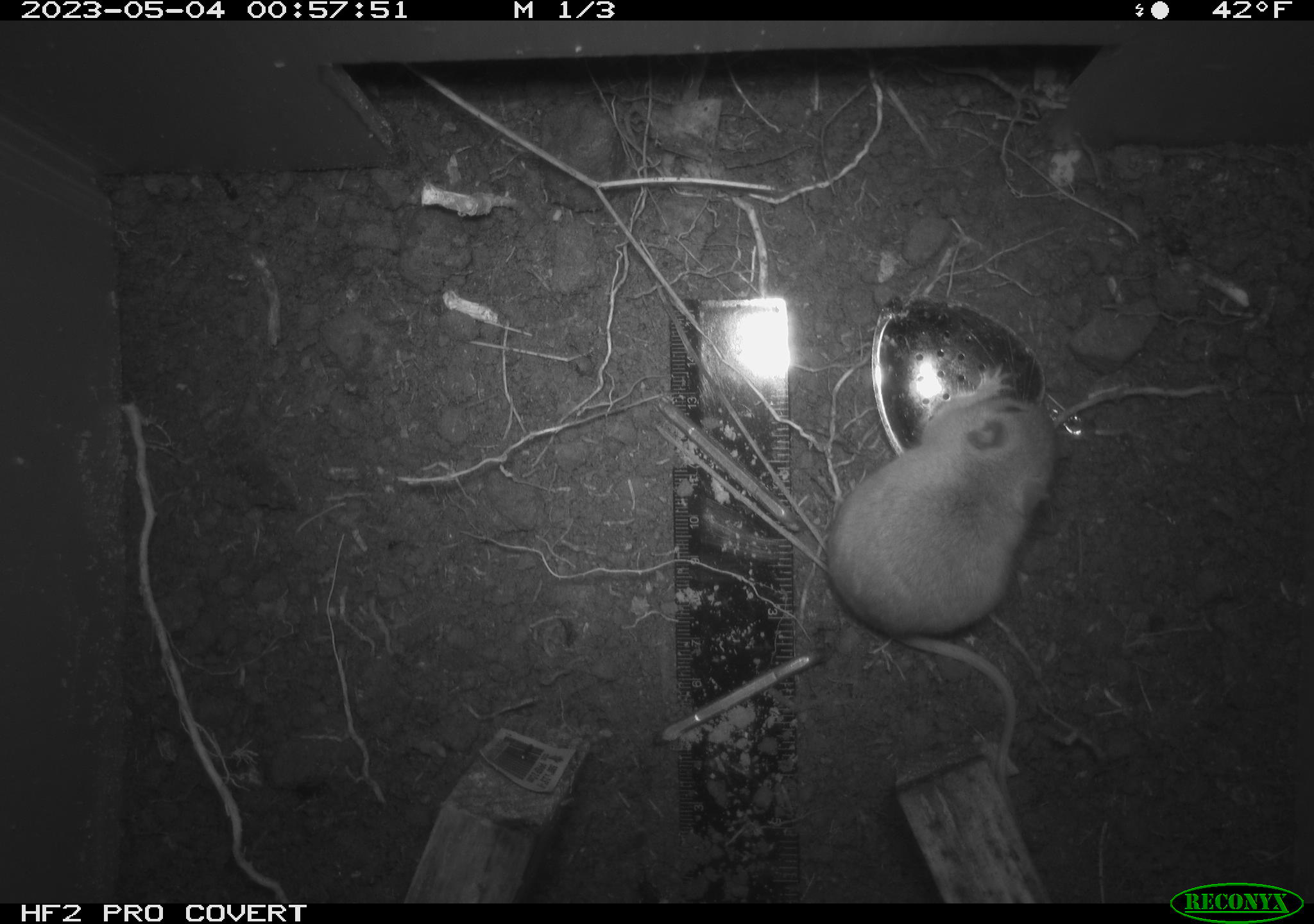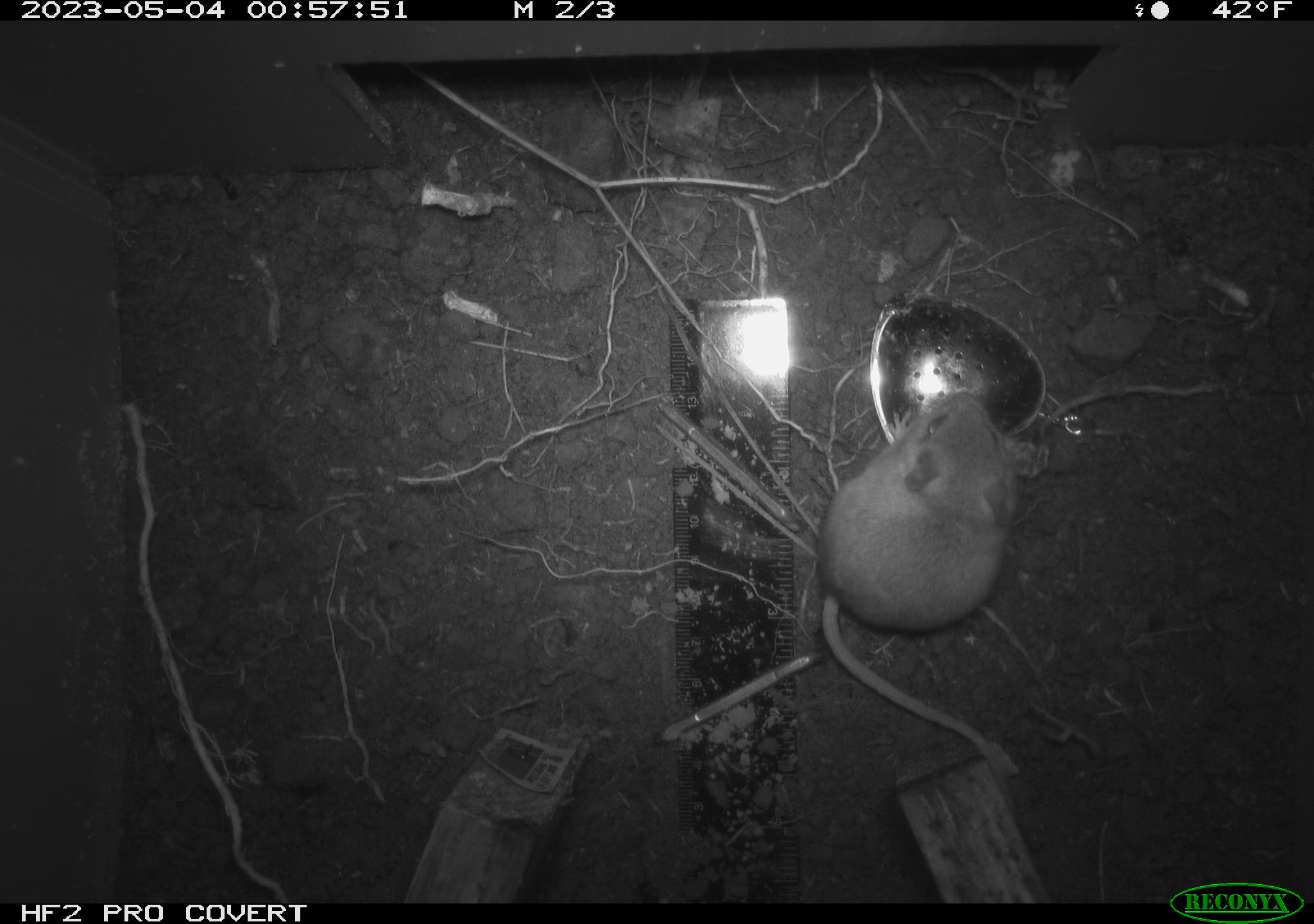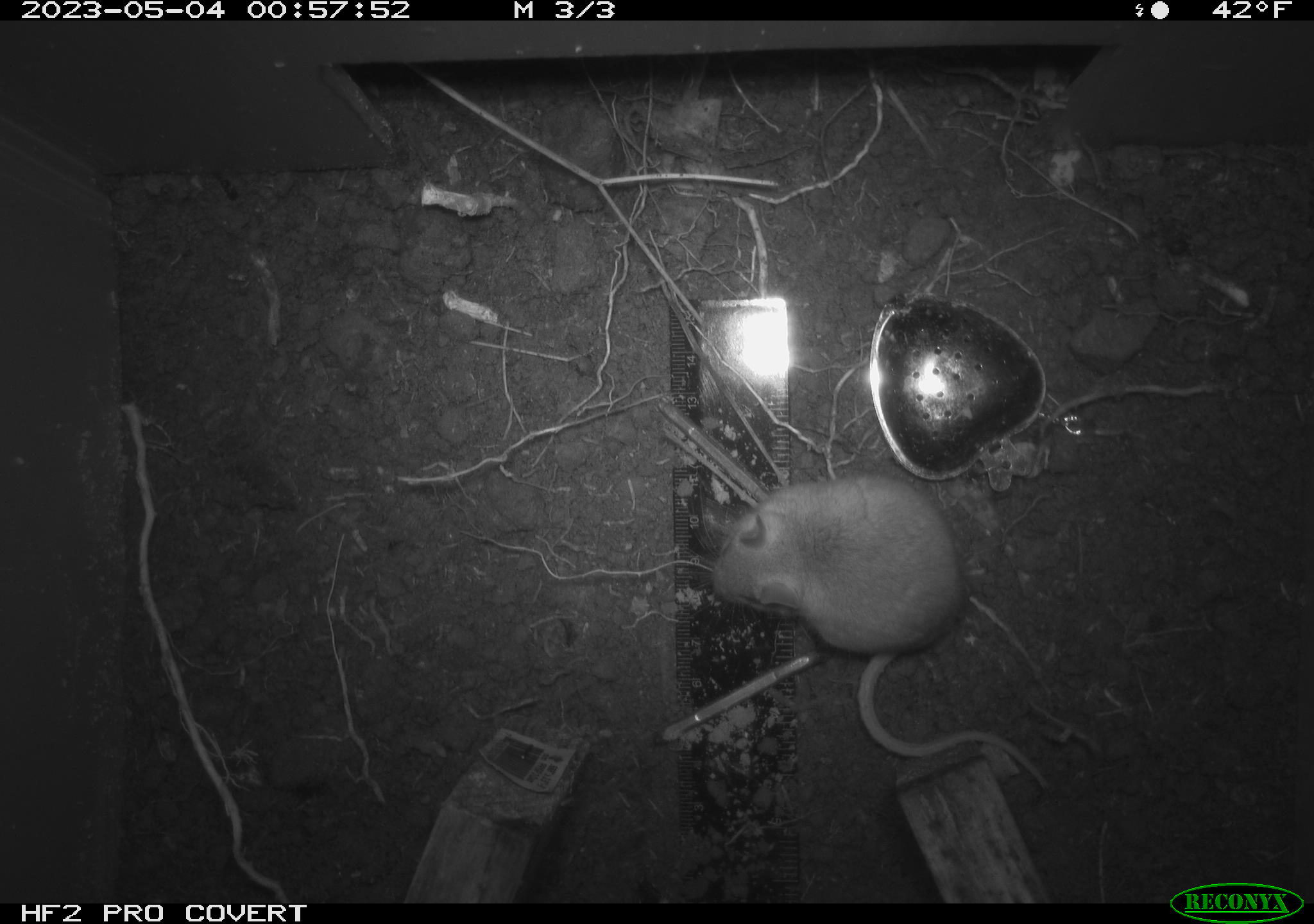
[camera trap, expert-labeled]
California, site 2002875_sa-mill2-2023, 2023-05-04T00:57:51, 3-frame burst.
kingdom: Animalia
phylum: Chordata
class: Mammalia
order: Rodentia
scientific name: Rodentia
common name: mouse species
Mouse species (Rodentia).